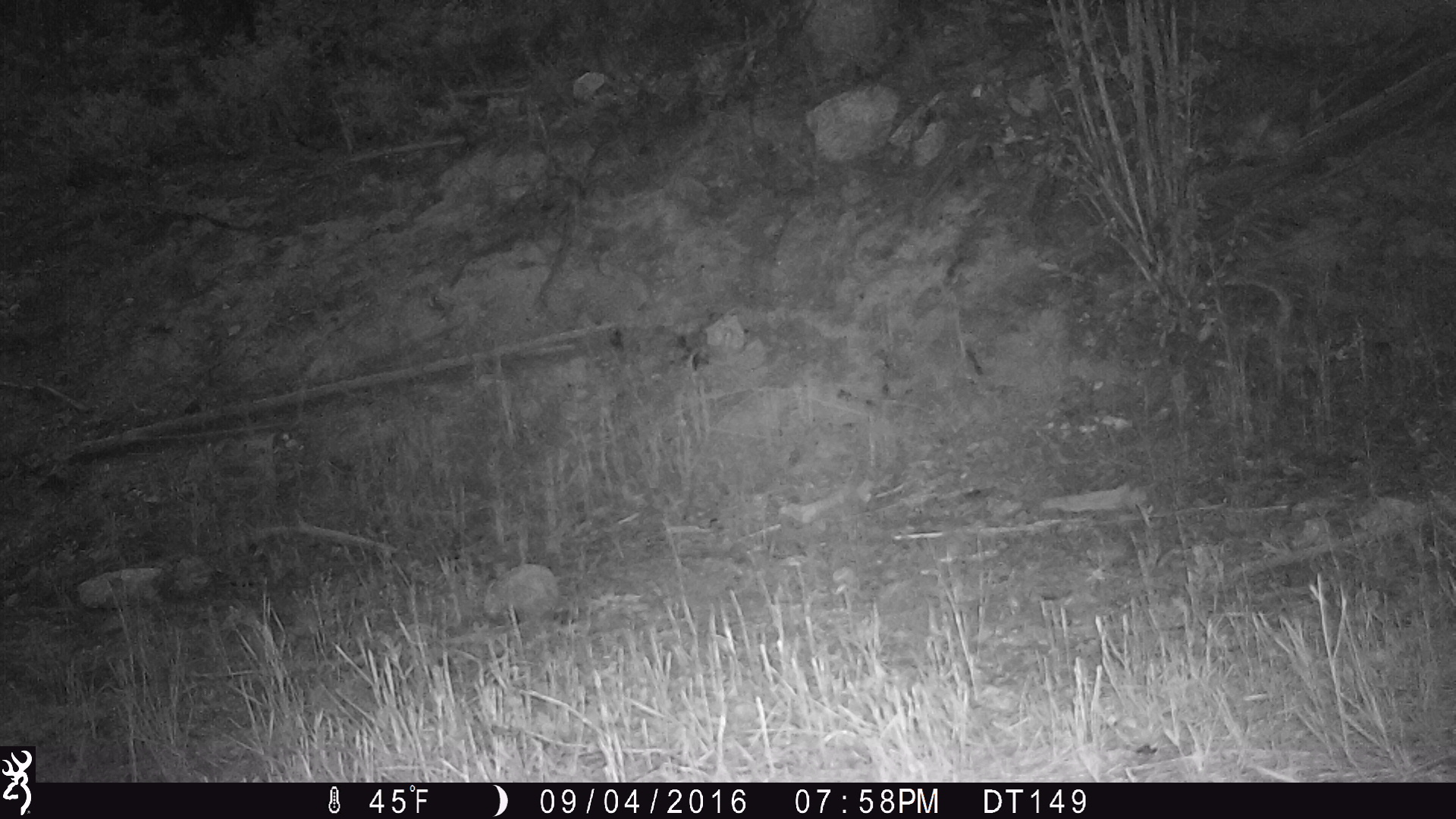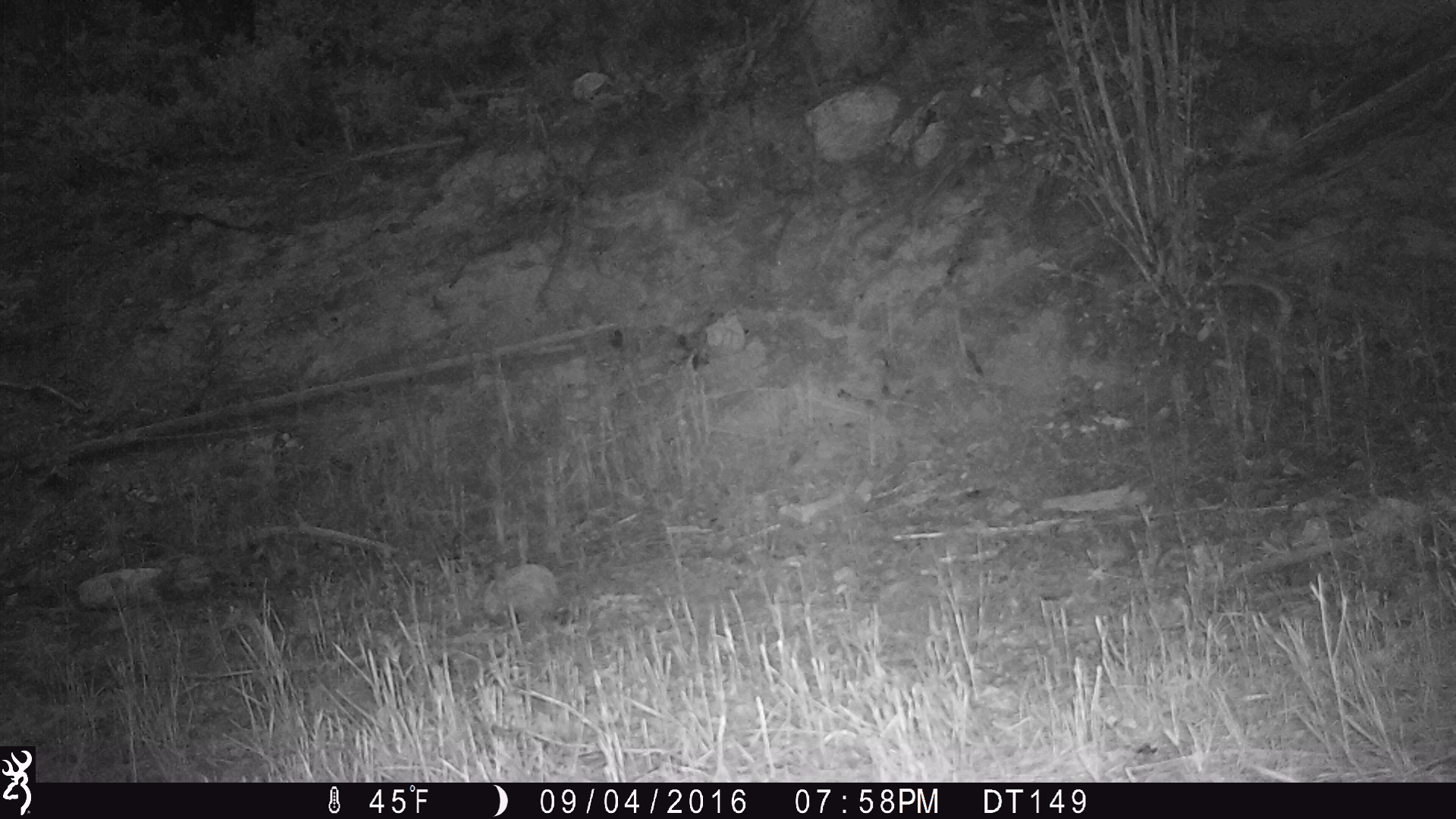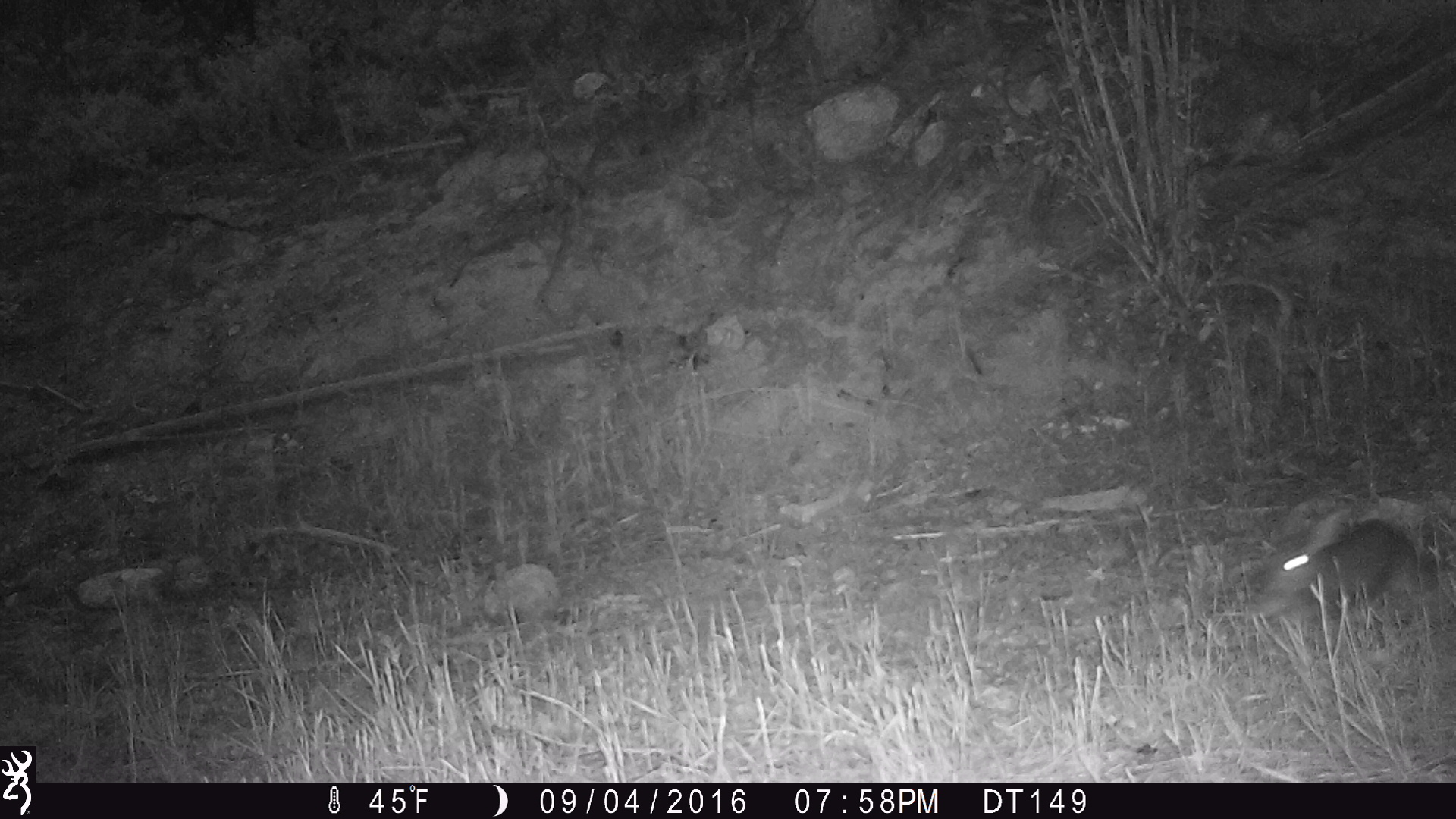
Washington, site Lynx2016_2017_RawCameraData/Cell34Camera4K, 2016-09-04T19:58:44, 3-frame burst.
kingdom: Animalia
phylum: Chordata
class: Mammalia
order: Lagomorpha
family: Leporidae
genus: Lepus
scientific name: Lepus americanus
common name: snowshoe hare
Lepus americanus (snowshoe hare). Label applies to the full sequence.